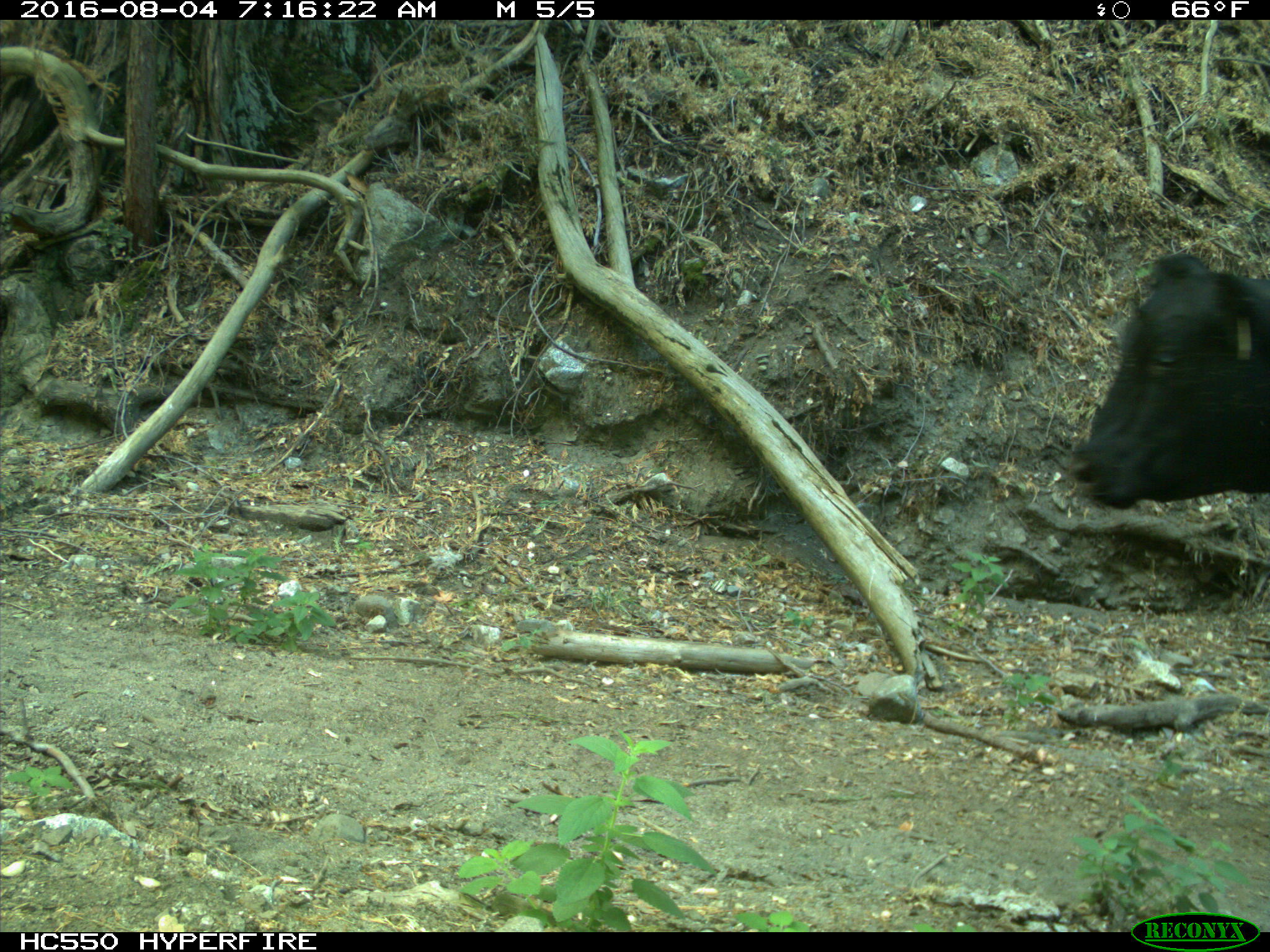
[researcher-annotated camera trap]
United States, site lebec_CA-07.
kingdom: Animalia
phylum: Chordata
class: Mammalia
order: Artiodactyla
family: Bovidae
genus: Bos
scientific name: Bos taurus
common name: domestic cow